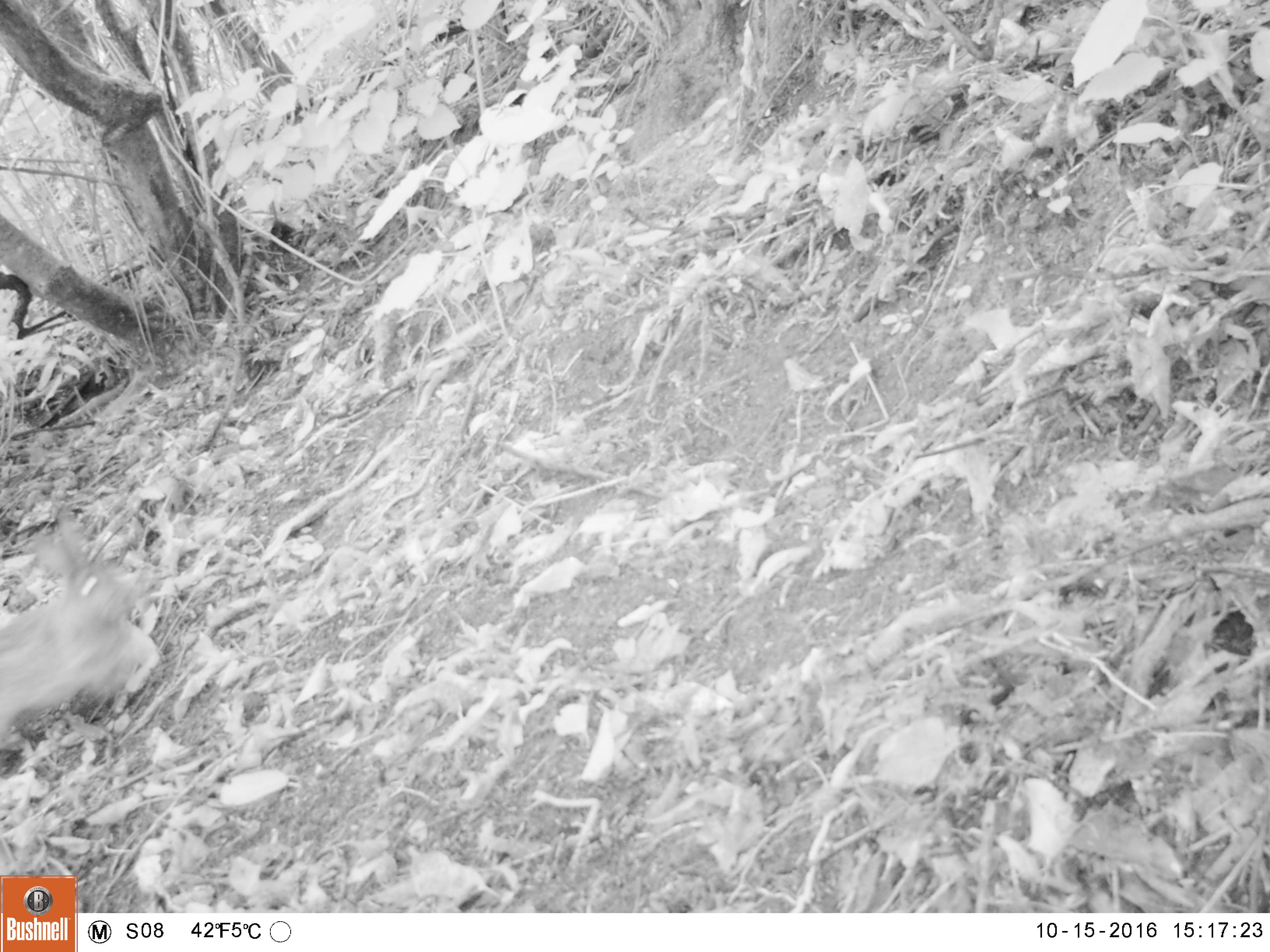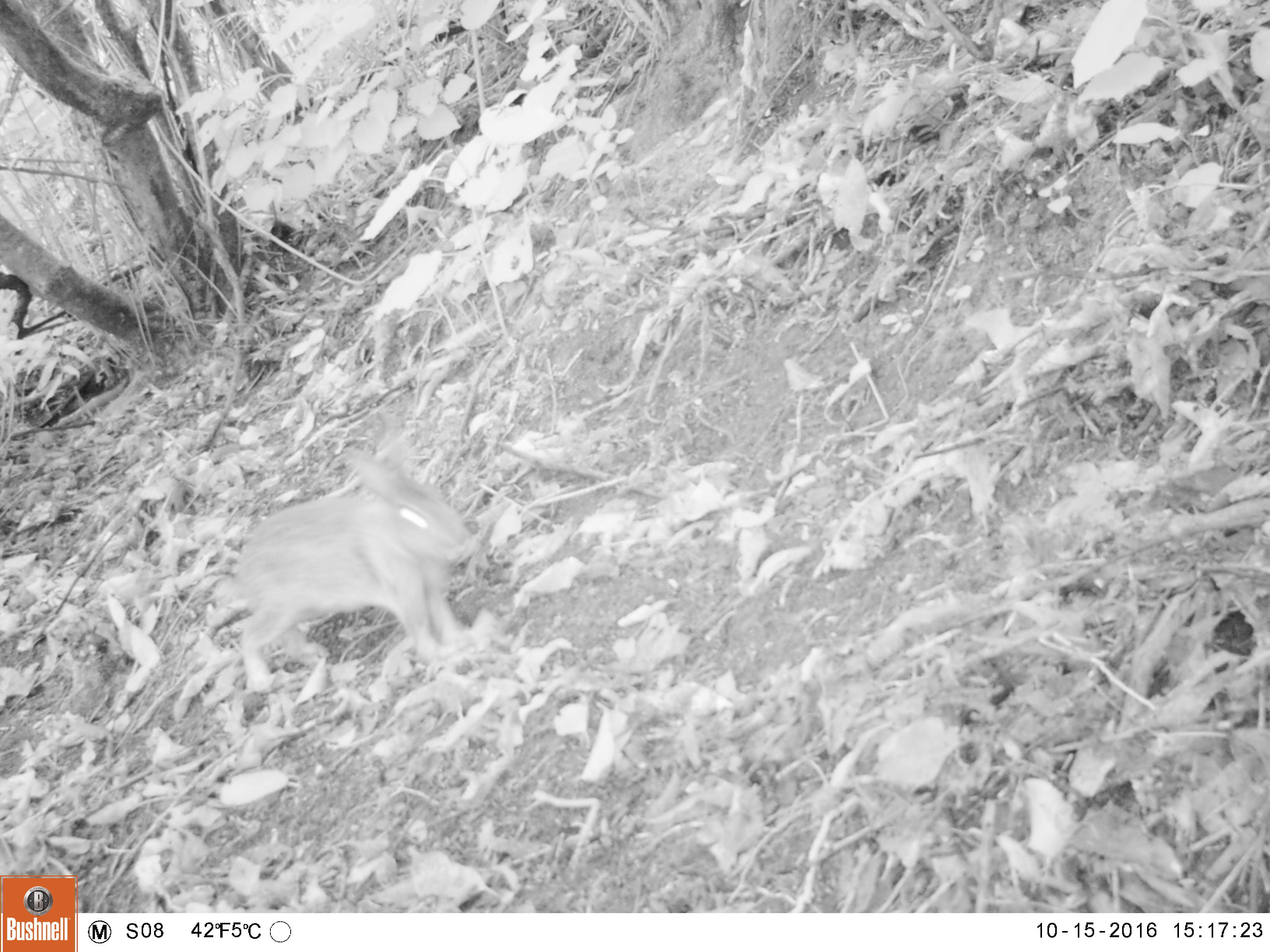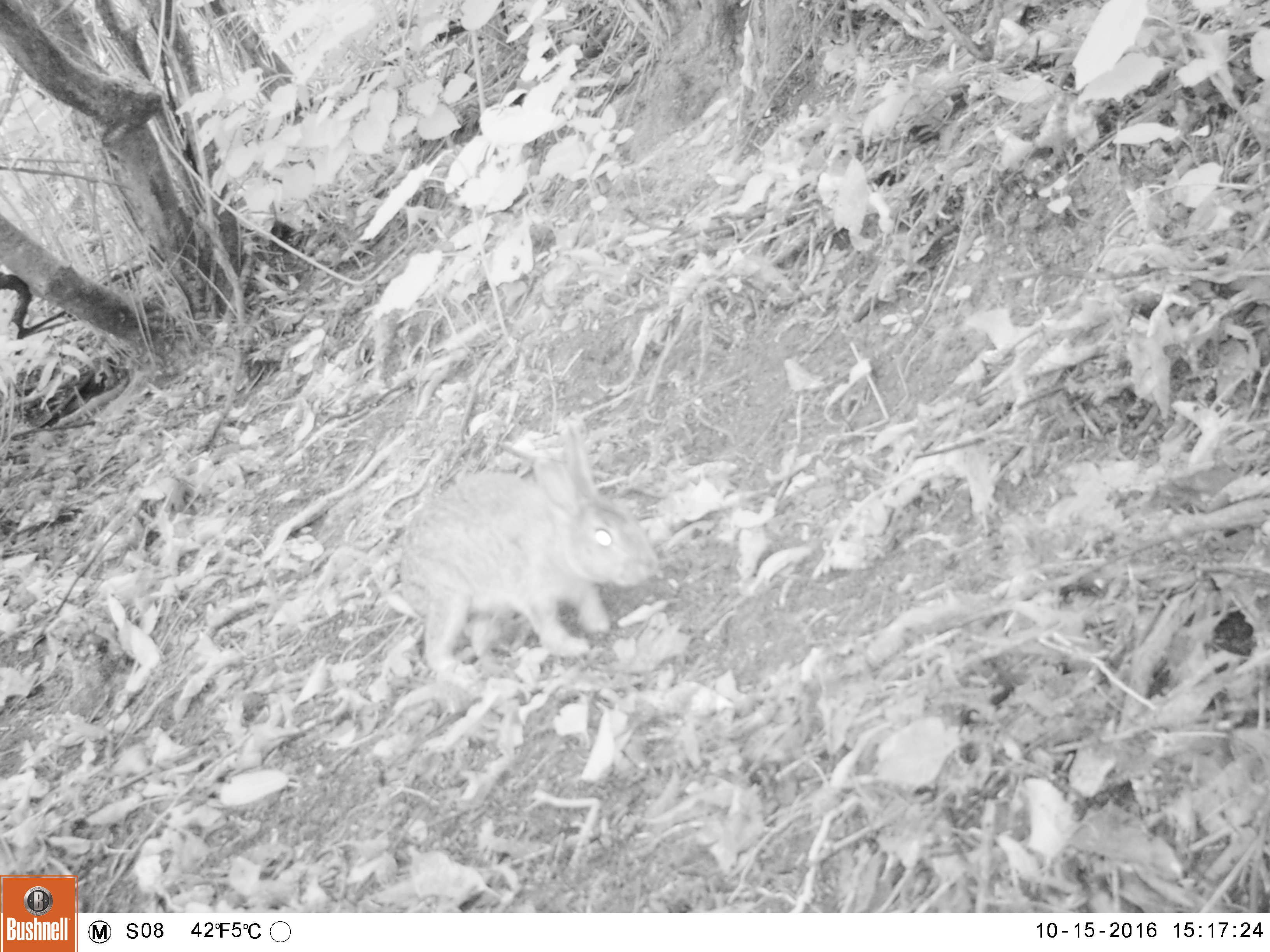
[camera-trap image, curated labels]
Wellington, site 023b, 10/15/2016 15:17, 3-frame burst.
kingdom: Animalia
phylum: Chordata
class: Mammalia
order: Lagomorpha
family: Leporidae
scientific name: Leporidae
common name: rabbit